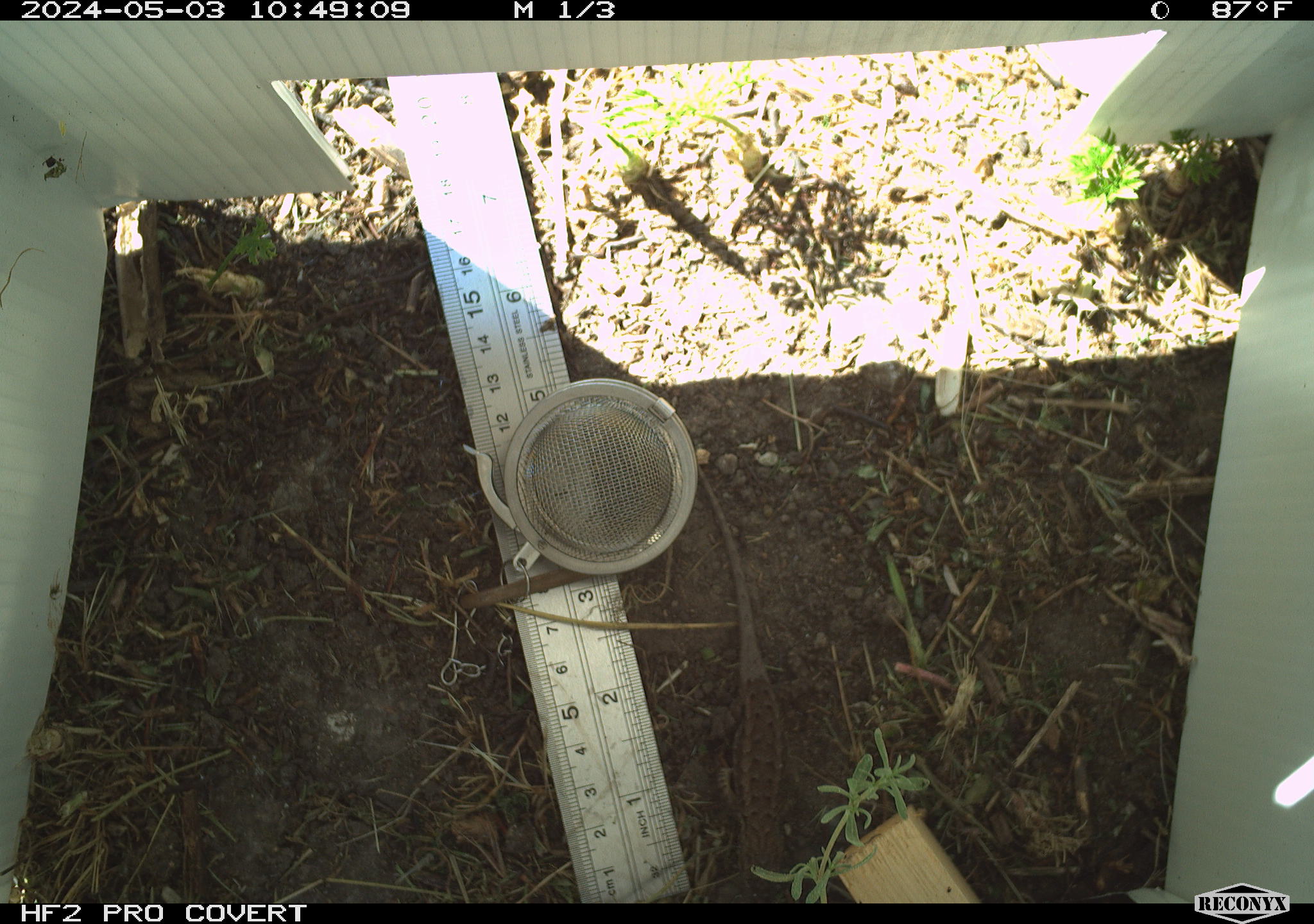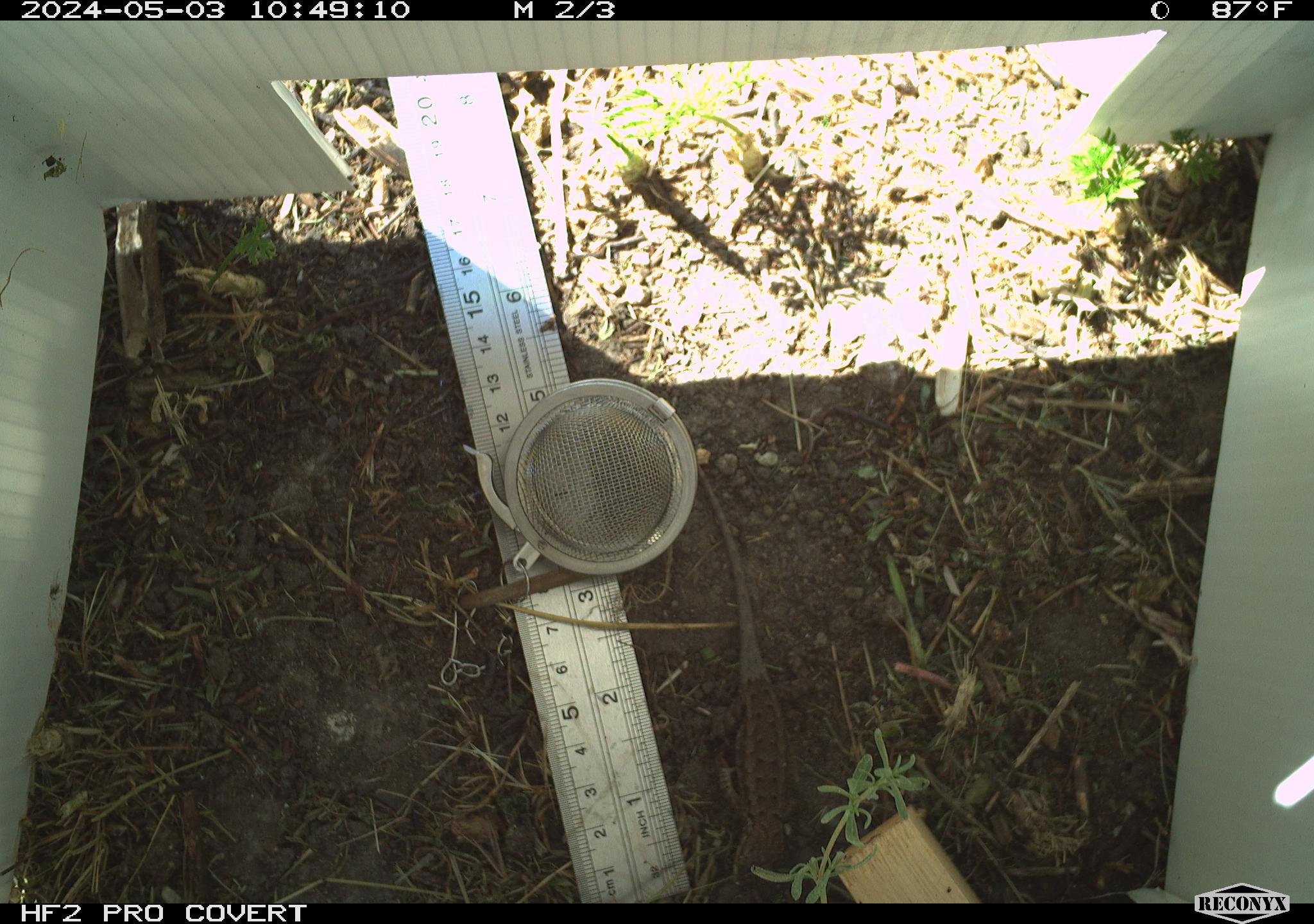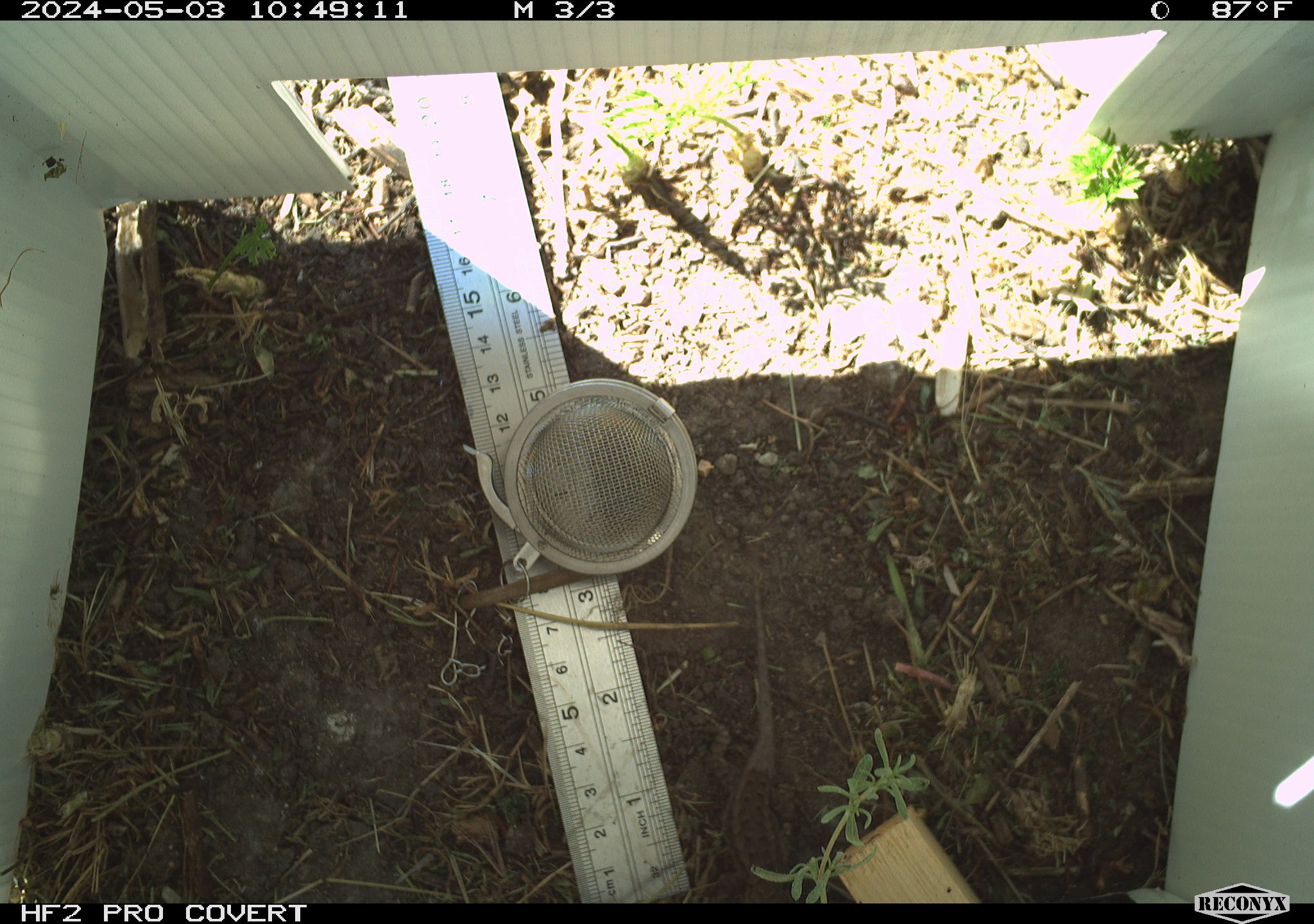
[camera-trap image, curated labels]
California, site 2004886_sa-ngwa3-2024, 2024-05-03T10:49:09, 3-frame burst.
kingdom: Animalia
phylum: Chordata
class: Reptilia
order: Squamata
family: Phrynosomatidae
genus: Sceloporus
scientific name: Sceloporus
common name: spiny lizards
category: sceloporus species